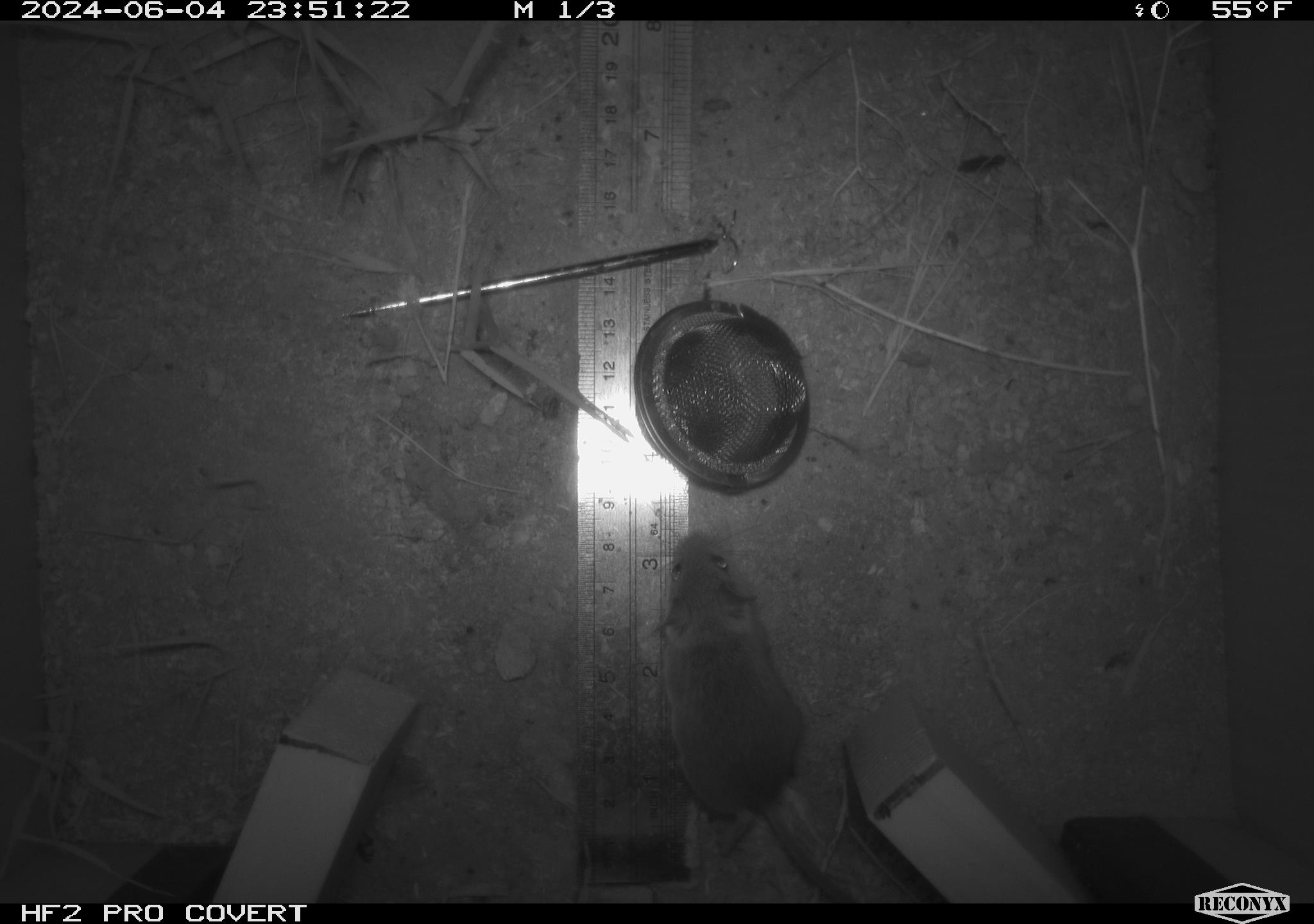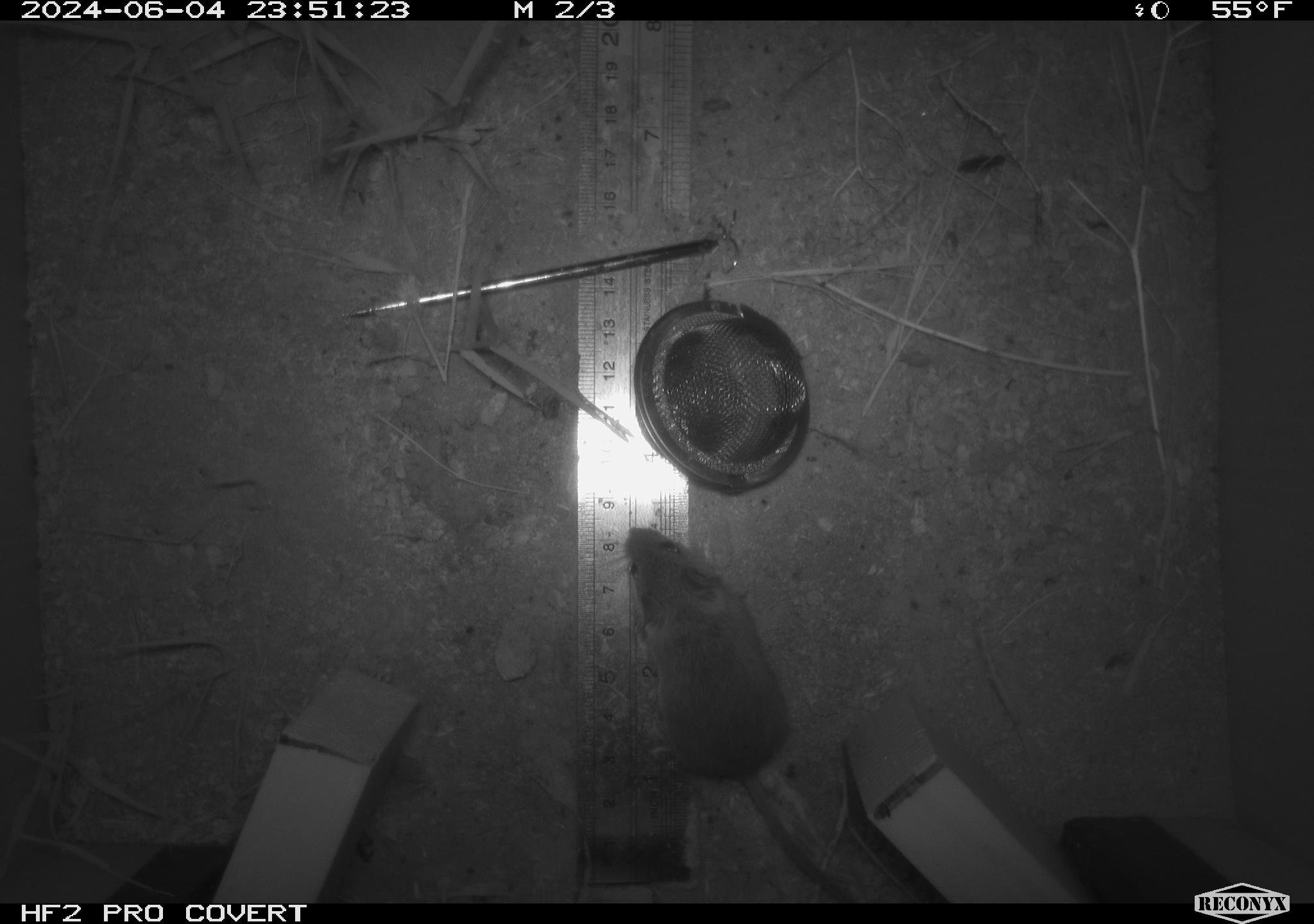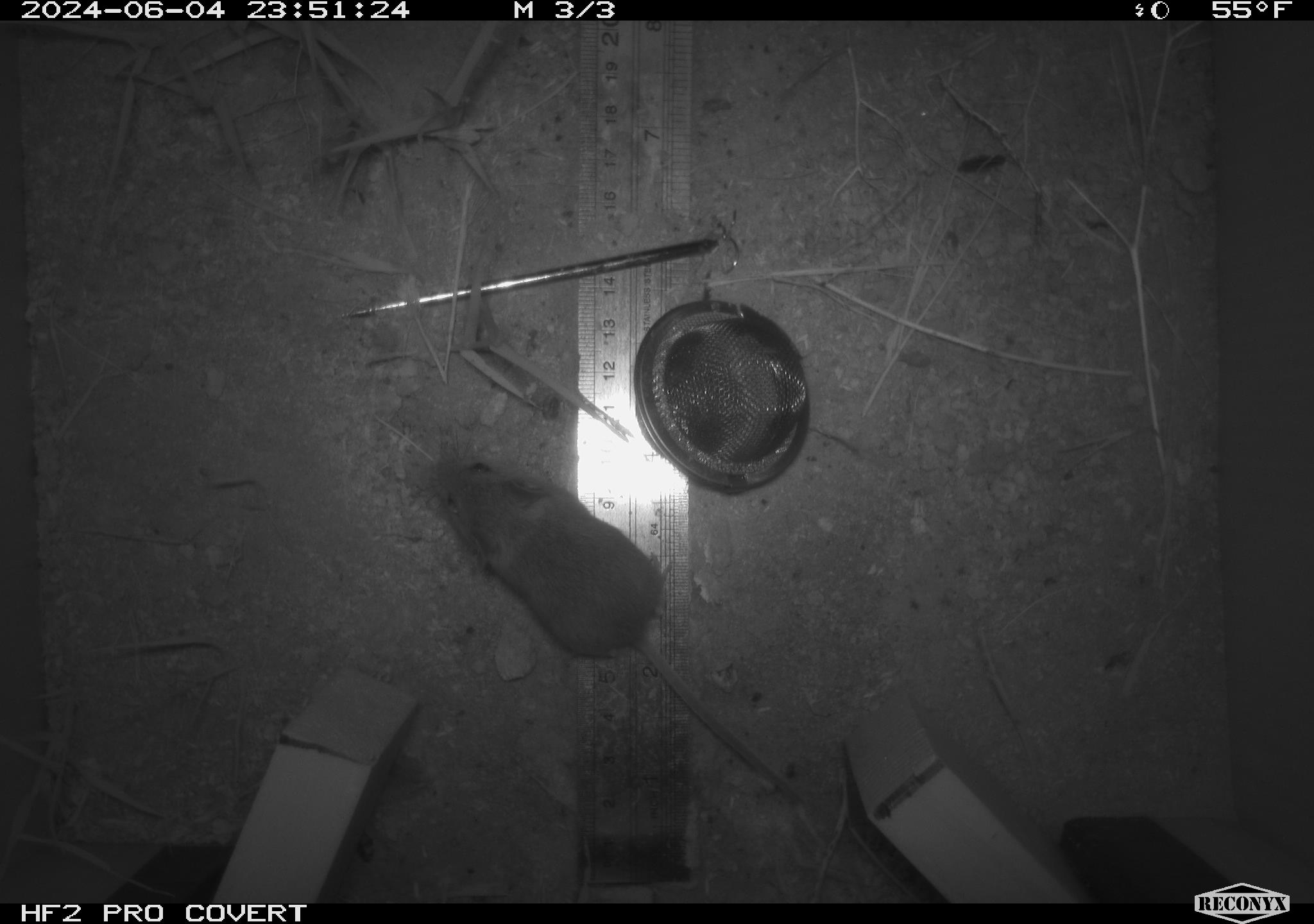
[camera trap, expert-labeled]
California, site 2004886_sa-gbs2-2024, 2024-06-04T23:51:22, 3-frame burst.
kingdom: Animalia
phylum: Chordata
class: Mammalia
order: Rodentia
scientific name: Rodentia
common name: mouse species